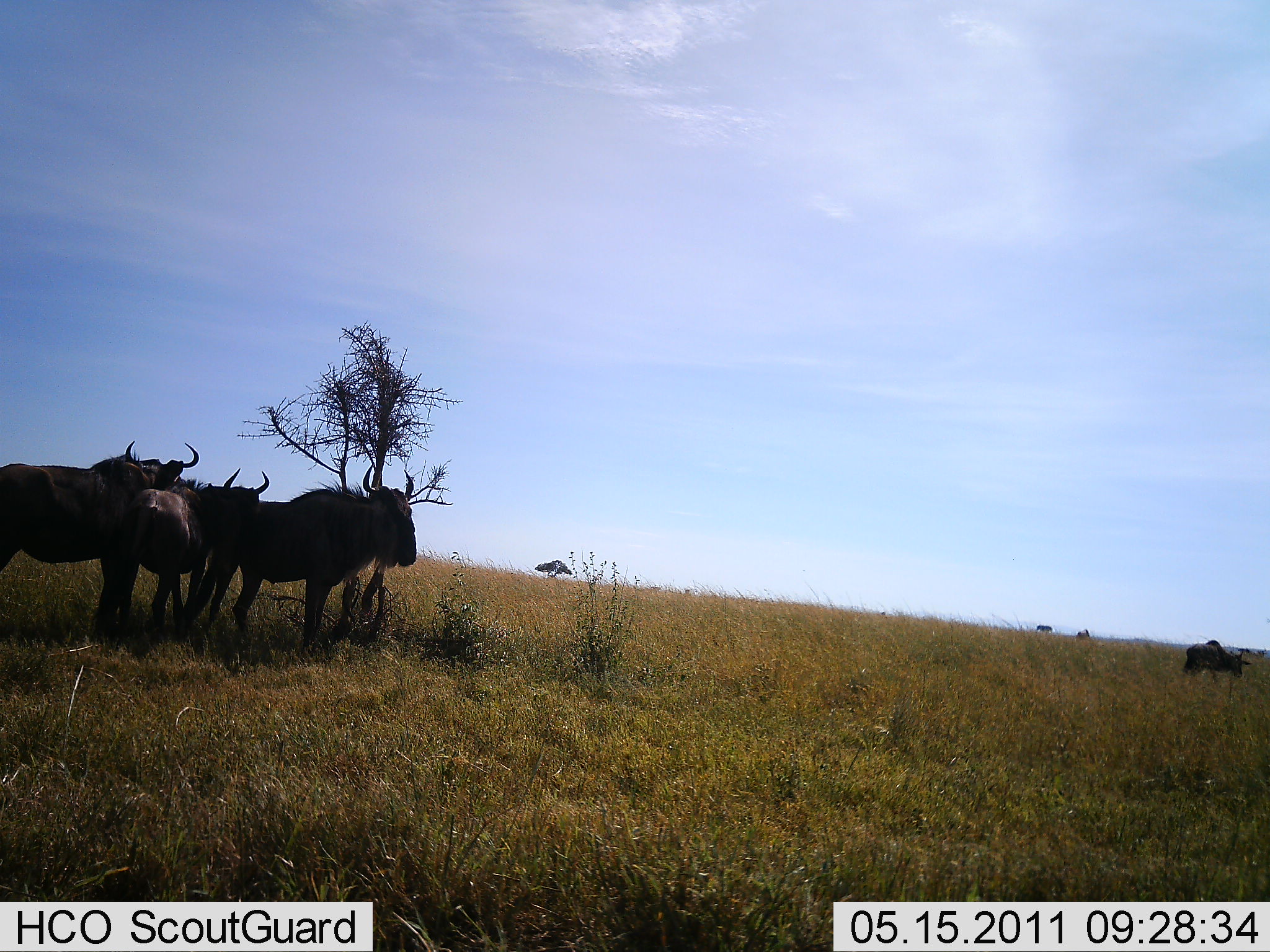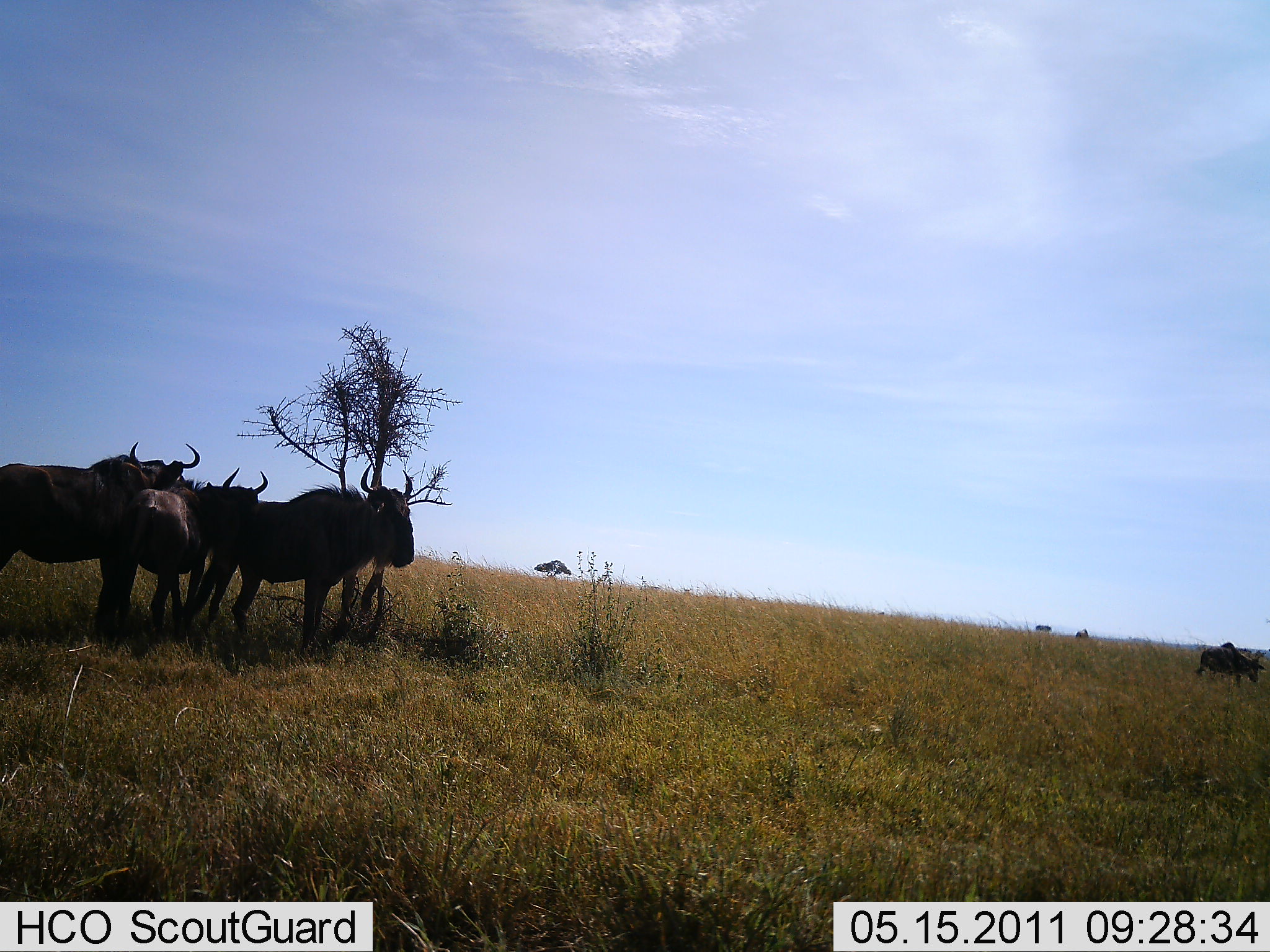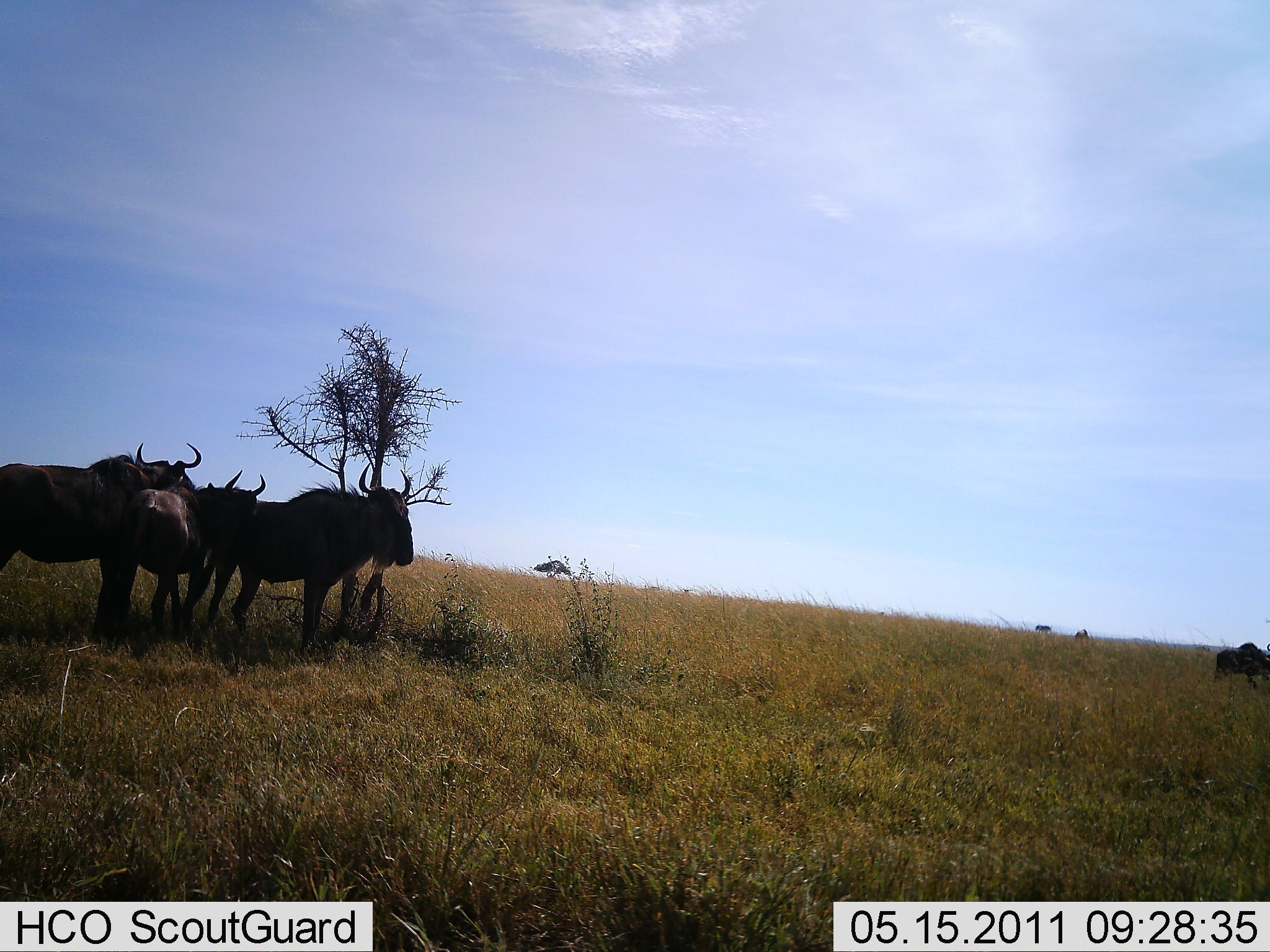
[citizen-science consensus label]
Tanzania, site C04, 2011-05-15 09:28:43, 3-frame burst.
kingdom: Animalia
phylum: Chordata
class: Mammalia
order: Artiodactyla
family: Bovidae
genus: Connochaetes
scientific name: Connochaetes taurinus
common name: blue wildebeest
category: wildebeest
Wildebeest (blue wildebeest) (Connochaetes taurinus), count 4. Behavior (volunteer vote fractions): standing 100%, resting 14%, moving 43%, interacting 14%. Young present (vote fraction): 0%. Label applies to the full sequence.